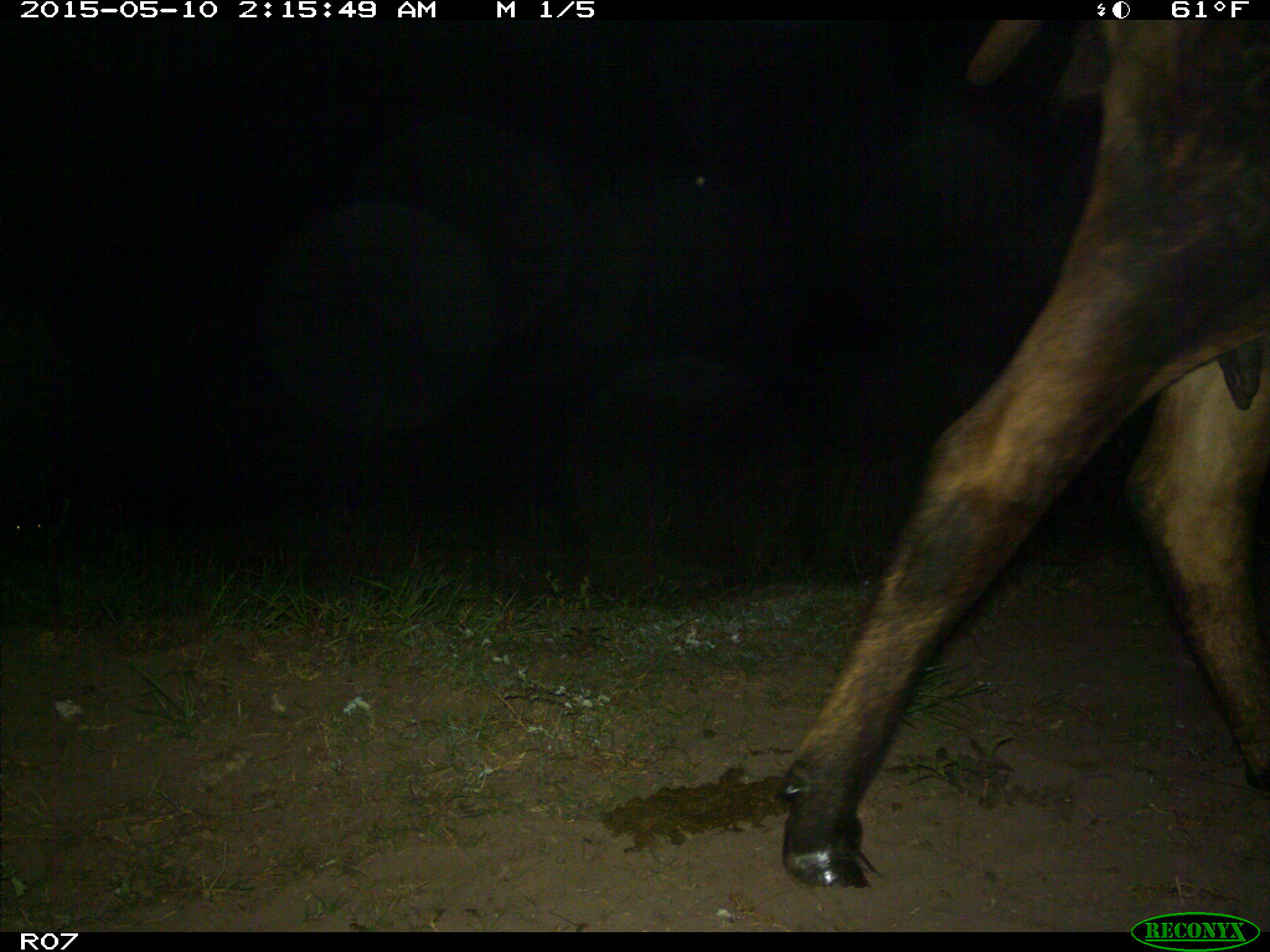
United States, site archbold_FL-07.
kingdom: Animalia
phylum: Chordata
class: Mammalia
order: Artiodactyla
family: Bovidae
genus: Bos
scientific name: Bos taurus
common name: domestic cow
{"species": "Bos taurus (domestic cow)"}